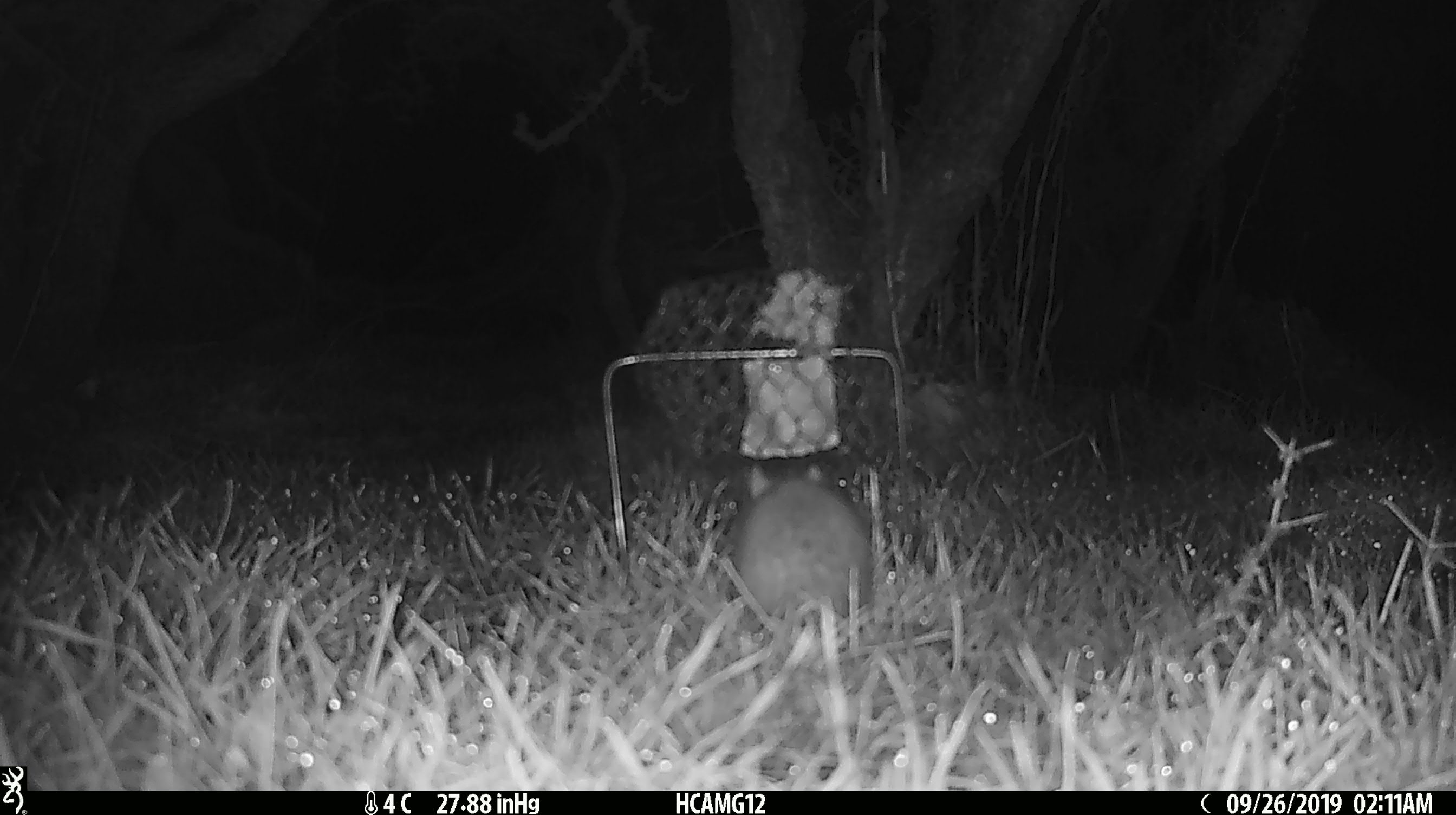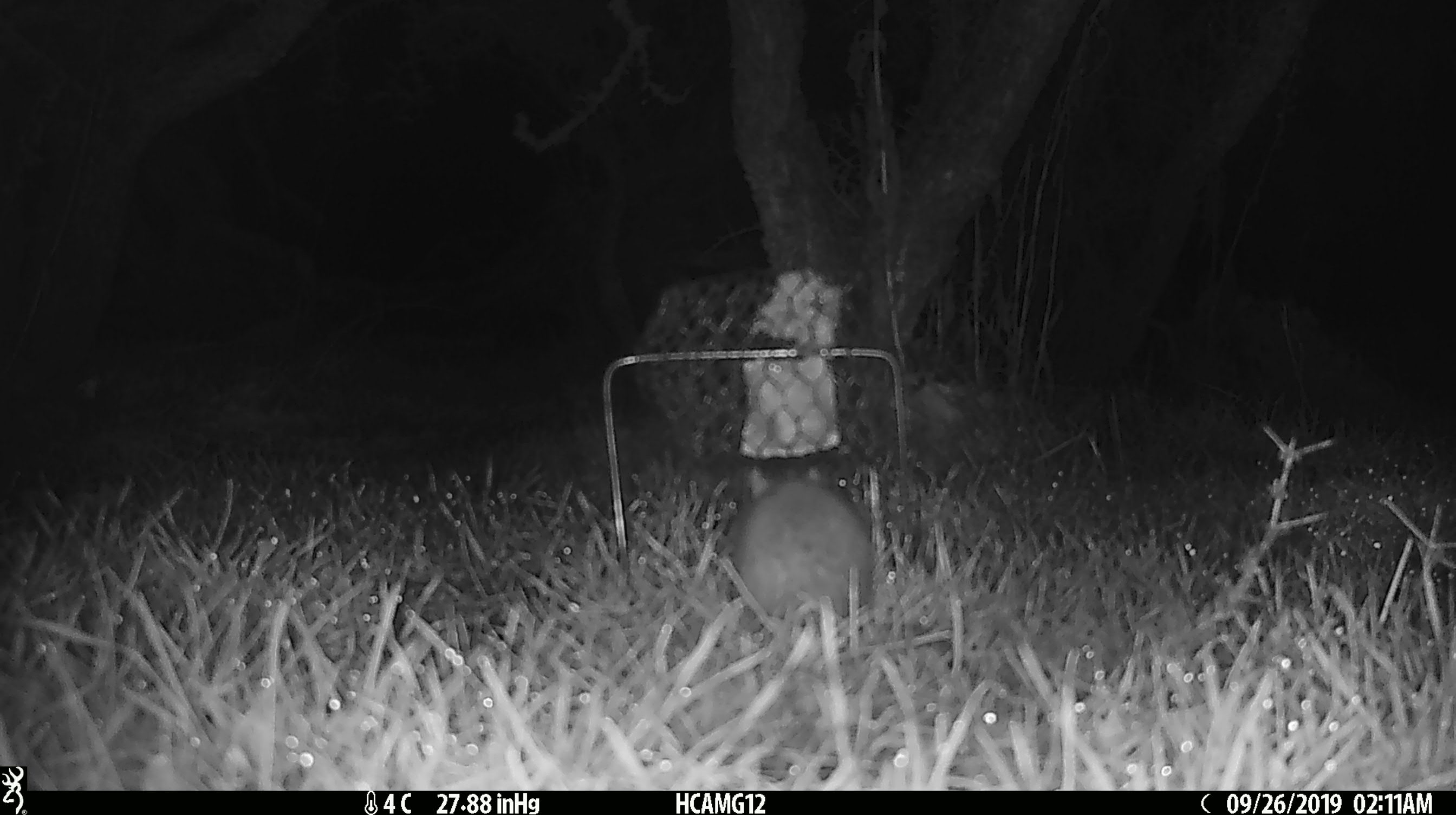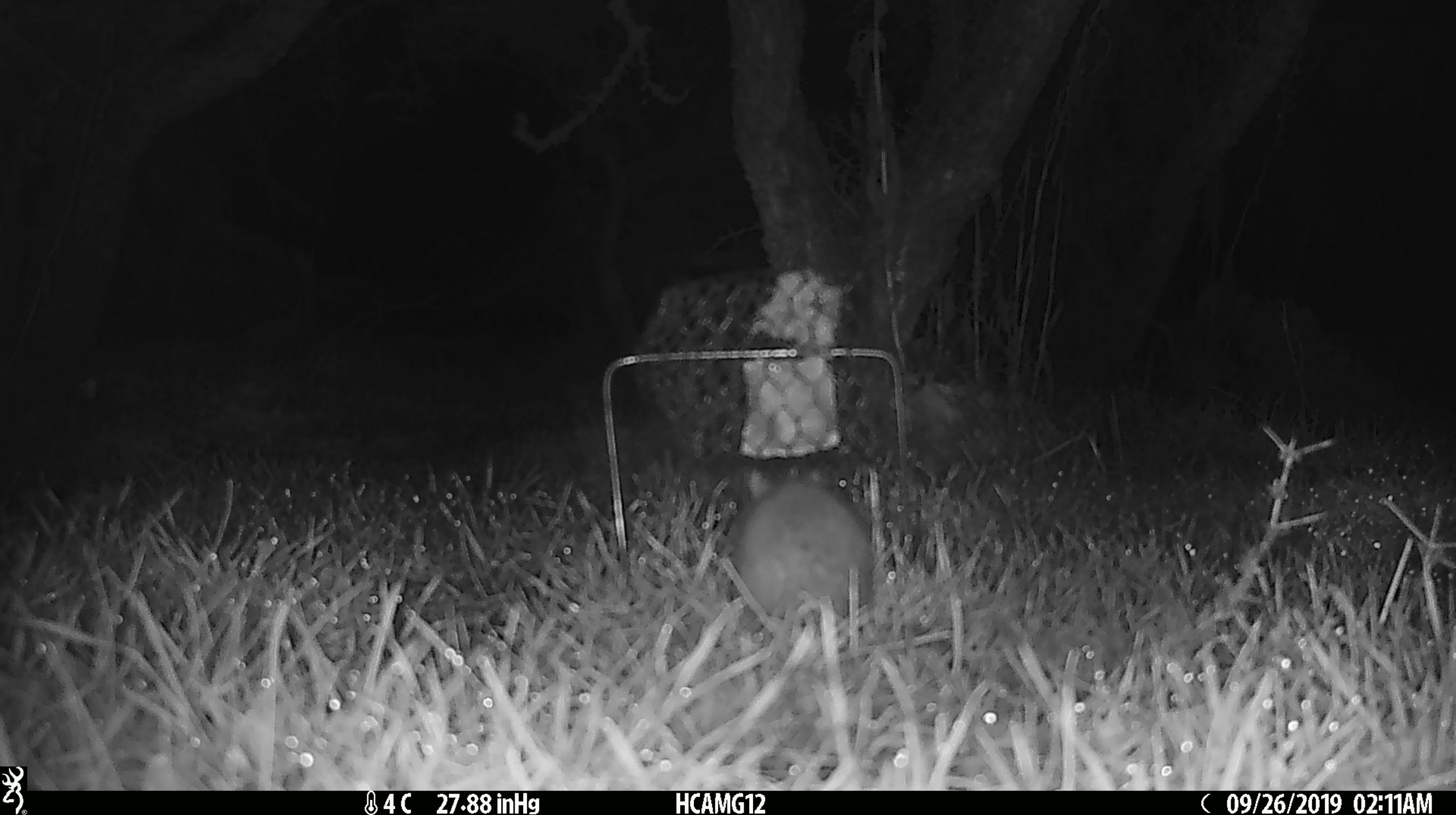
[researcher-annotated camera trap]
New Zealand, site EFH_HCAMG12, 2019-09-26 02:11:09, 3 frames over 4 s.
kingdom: Animalia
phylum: Chordata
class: Mammalia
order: Rodentia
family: Muridae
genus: Mus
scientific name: Mus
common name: mouse